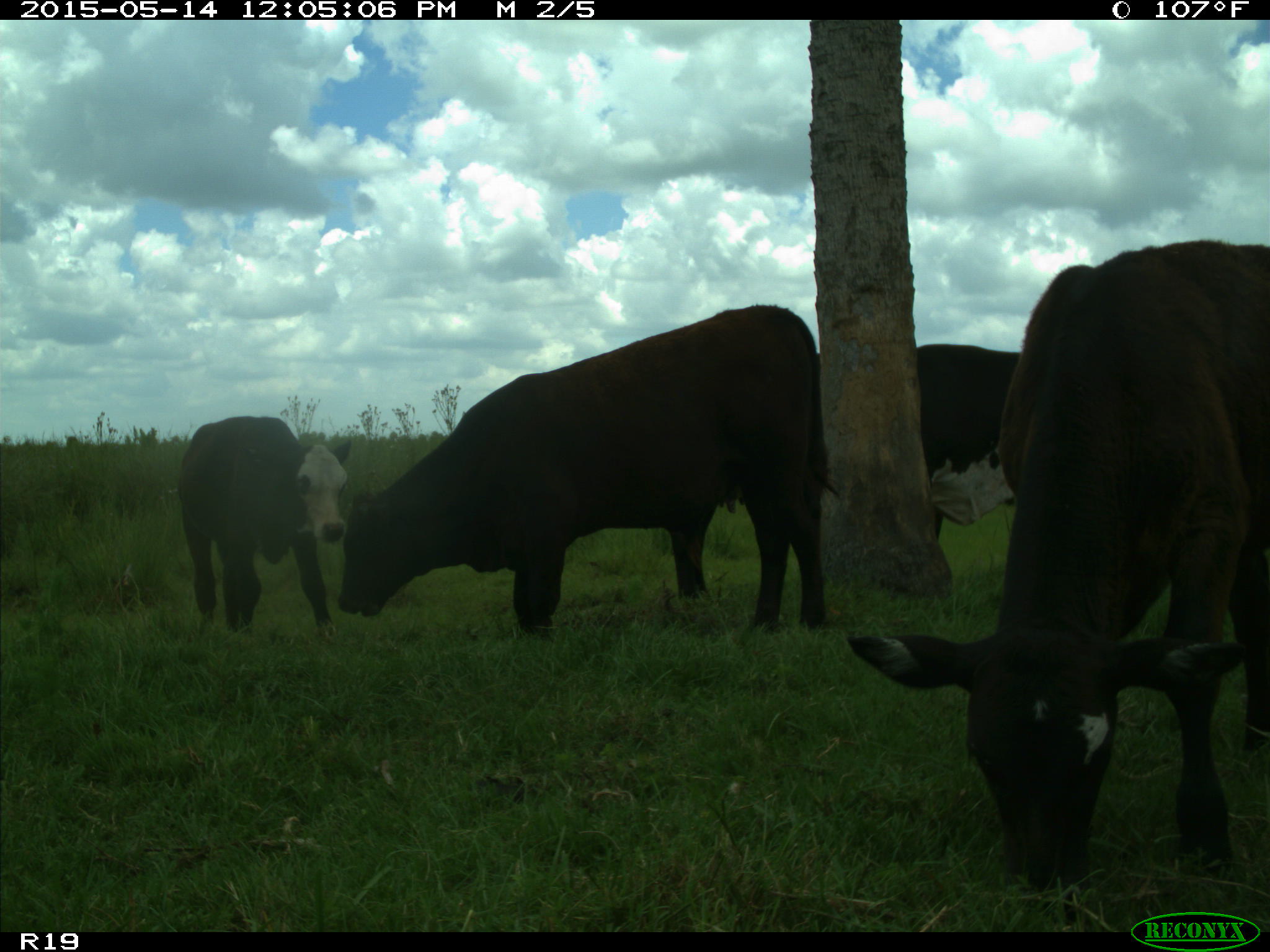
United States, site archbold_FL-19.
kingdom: Animalia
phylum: Chordata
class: Mammalia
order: Artiodactyla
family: Bovidae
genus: Bos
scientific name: Bos taurus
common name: domestic cow